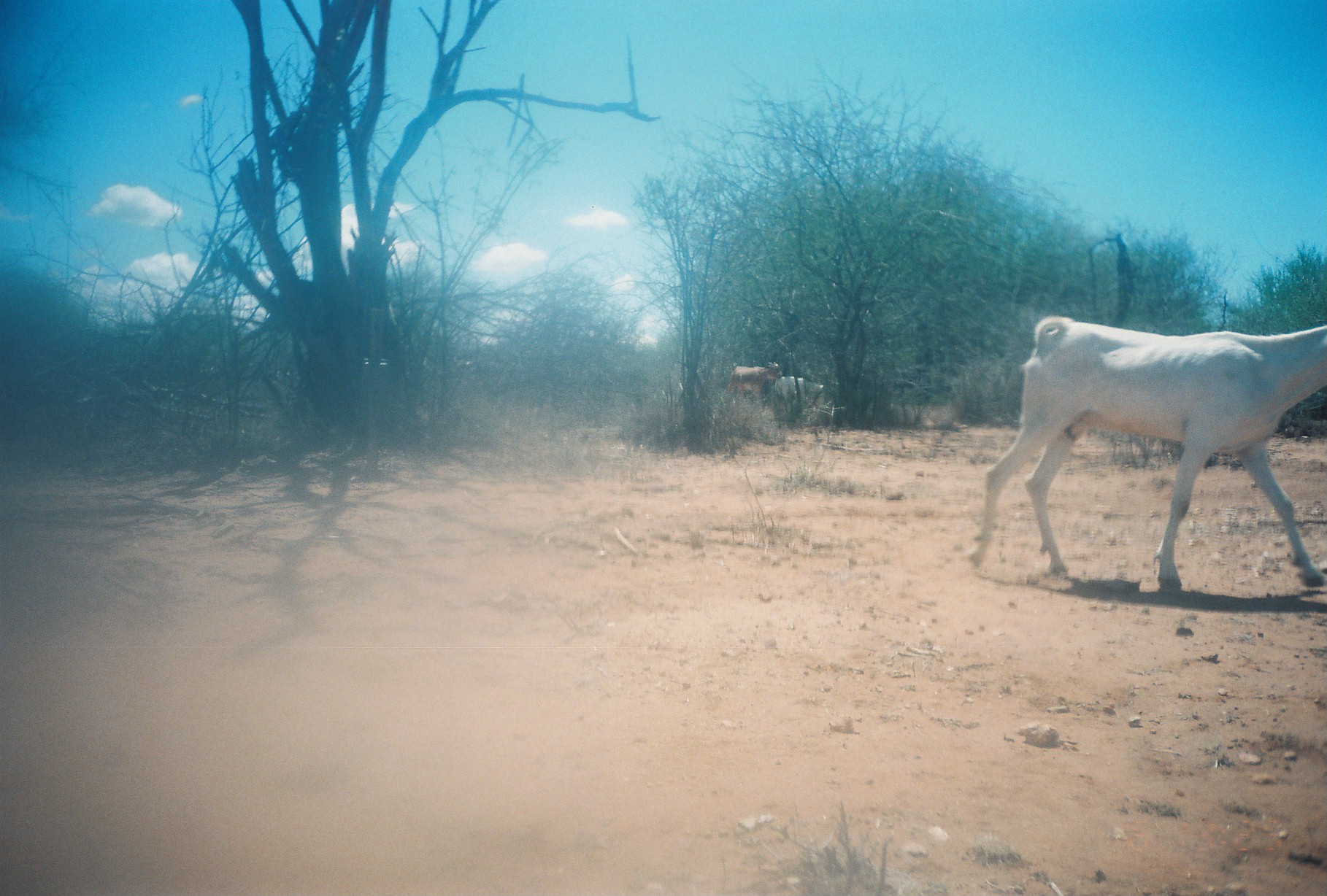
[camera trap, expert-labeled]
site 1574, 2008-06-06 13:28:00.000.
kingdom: Animalia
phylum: Chordata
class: Mammalia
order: Artiodactyla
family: Bovidae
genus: Capra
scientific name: Capra aegagrus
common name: wild goat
Capra aegagrus (wild goat), count 3.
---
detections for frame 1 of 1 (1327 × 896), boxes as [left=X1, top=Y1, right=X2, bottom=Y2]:
capra aegagrus: [left=967, top=309, right=1327, bottom=594]; [left=723, top=360, right=782, bottom=407]; [left=773, top=377, right=824, bottom=411]